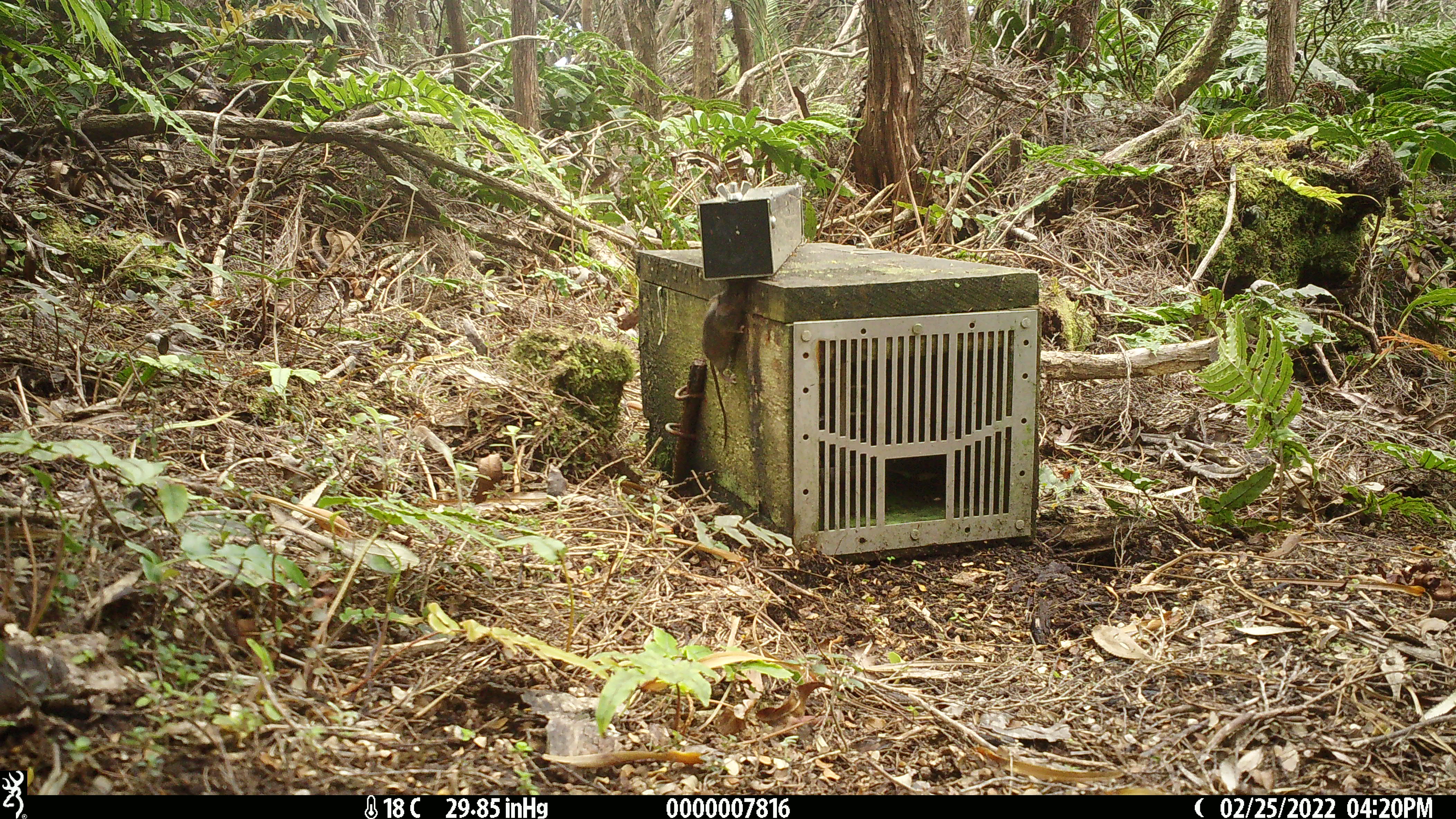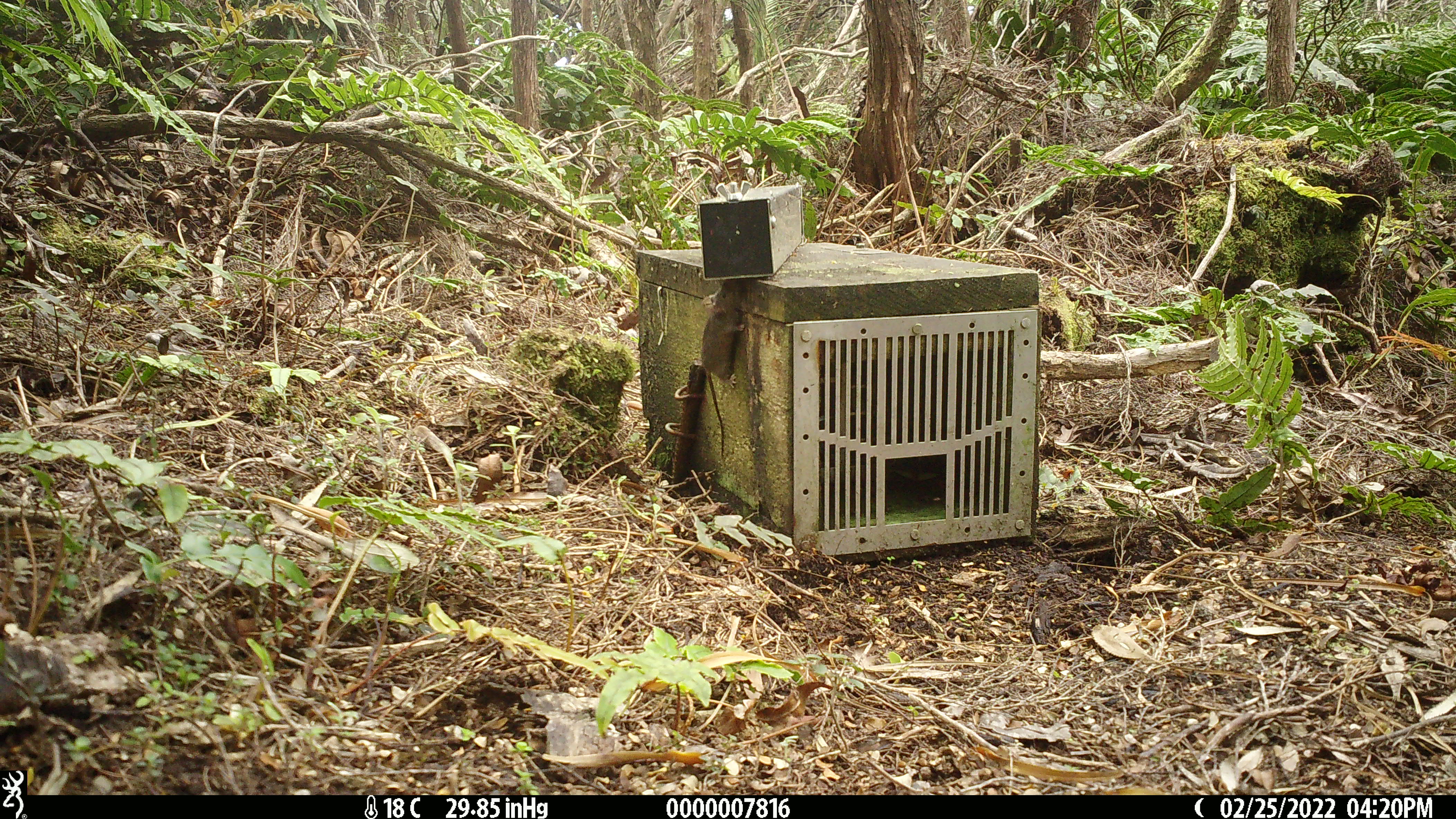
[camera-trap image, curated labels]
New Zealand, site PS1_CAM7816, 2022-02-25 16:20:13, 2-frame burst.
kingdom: Animalia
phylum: Chordata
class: Mammalia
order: Rodentia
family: Muridae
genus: Mus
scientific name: Mus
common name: mouse